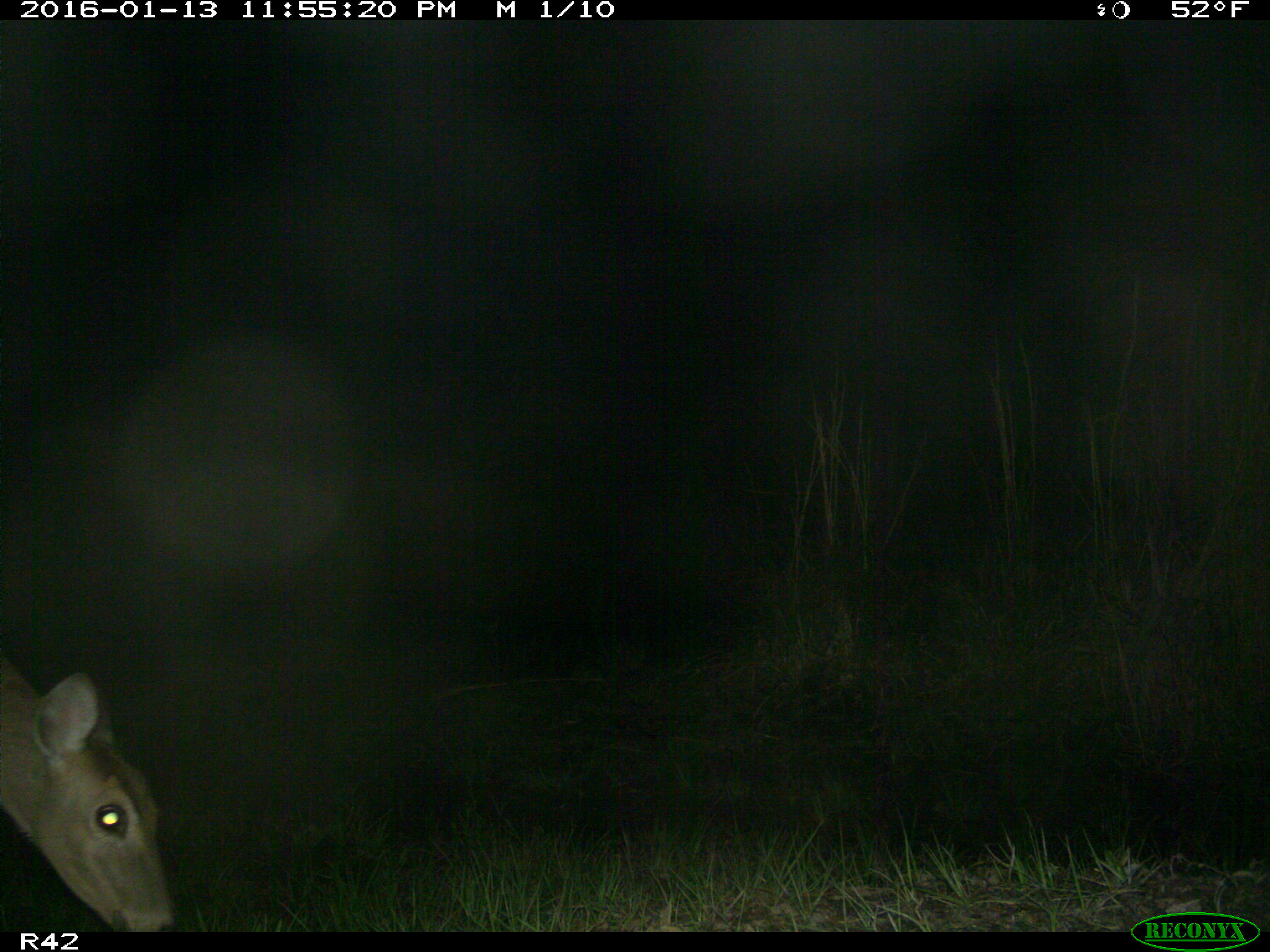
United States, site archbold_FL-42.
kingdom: Animalia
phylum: Chordata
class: Mammalia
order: Artiodactyla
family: Cervidae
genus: Odocoileus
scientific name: Odocoileus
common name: deer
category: unidentified deer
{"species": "unidentified deer (deer) (Odocoileus)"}